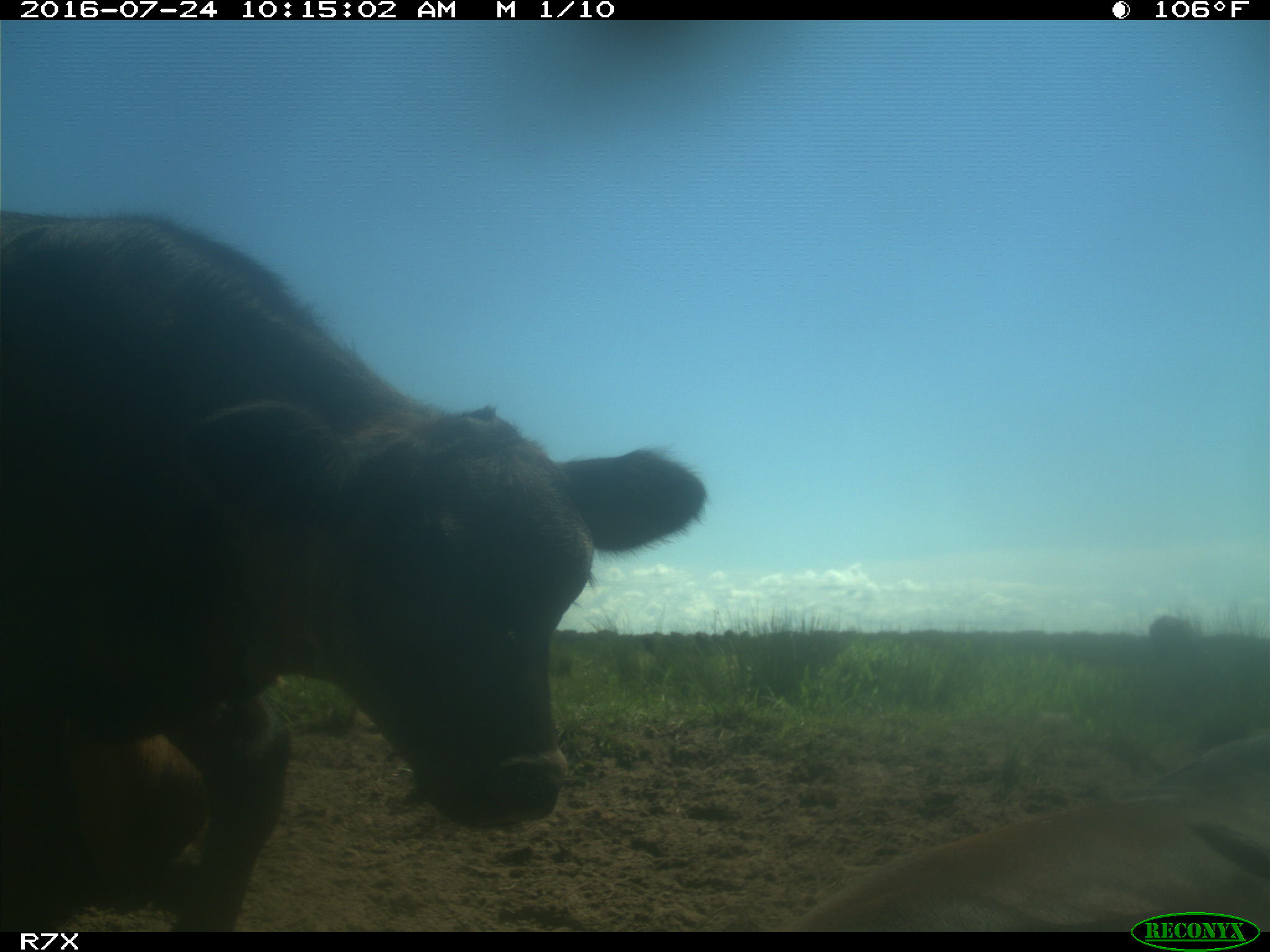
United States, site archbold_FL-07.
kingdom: Animalia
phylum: Chordata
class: Mammalia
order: Artiodactyla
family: Bovidae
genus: Bos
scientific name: Bos taurus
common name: domestic cow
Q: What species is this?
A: Bos taurus (domestic cow).